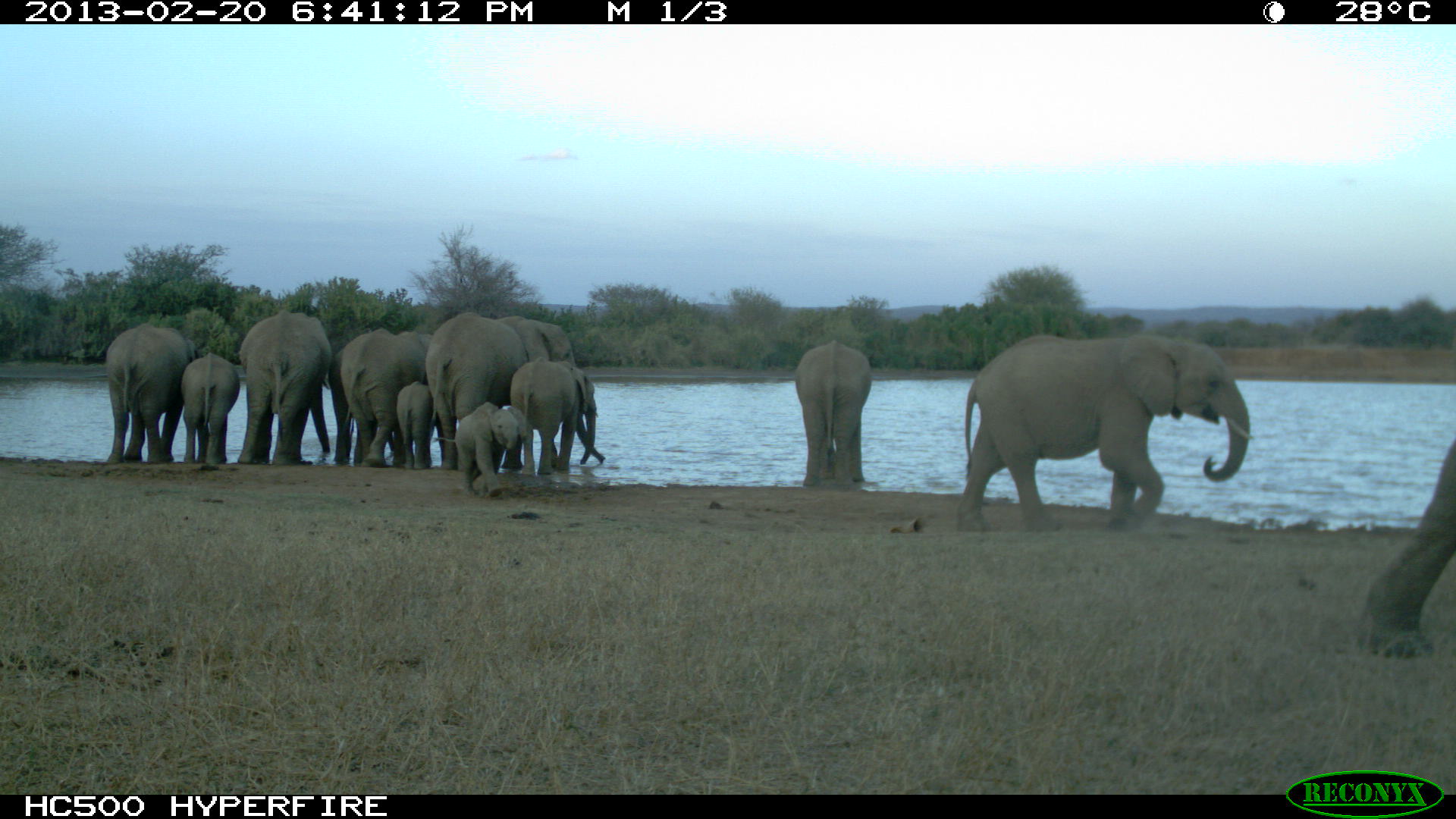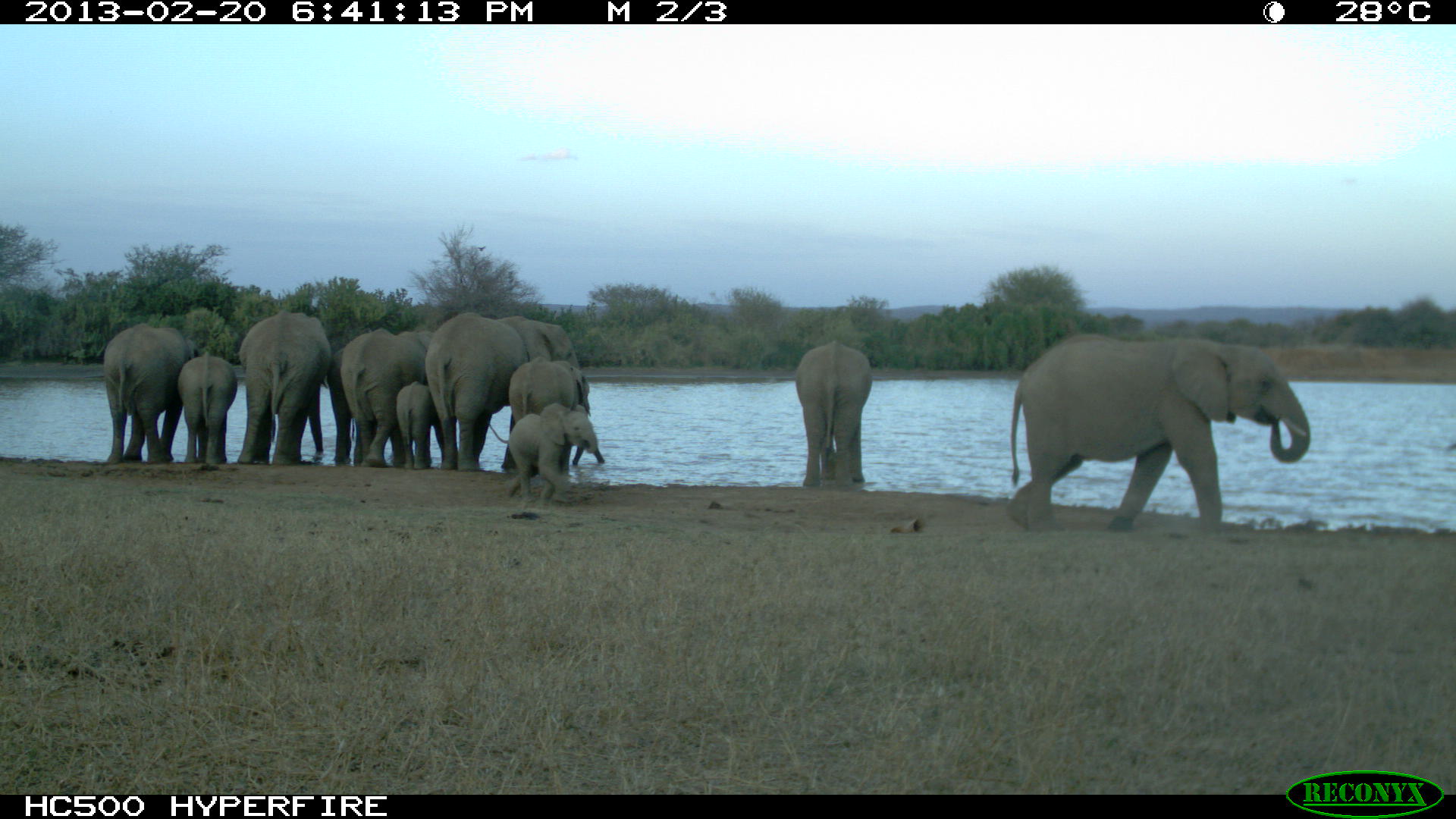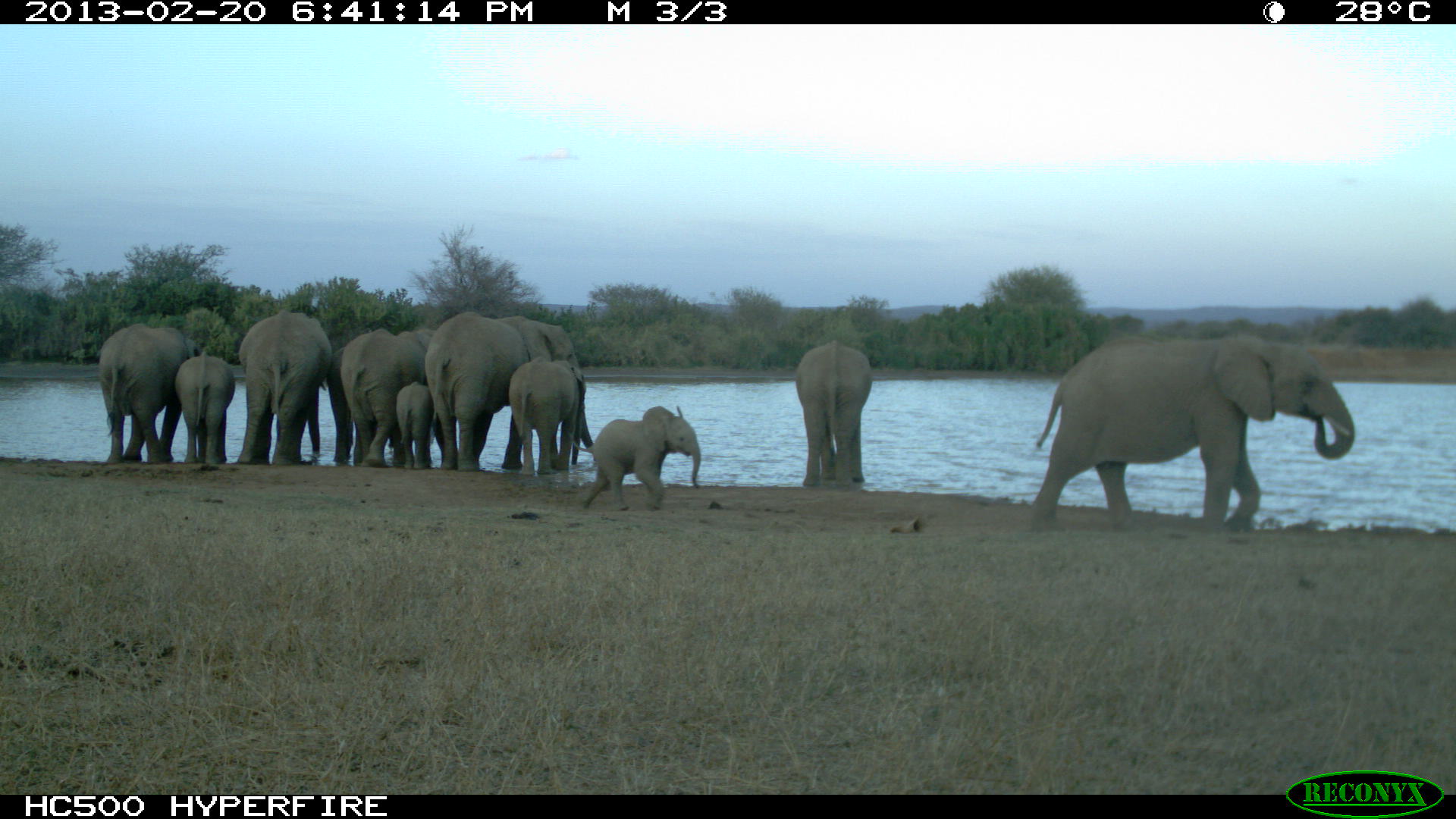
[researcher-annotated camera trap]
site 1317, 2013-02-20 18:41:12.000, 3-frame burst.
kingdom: Animalia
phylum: Chordata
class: Mammalia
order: Proboscidea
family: Elephantidae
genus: Loxodonta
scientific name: Loxodonta africana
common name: african bush elephant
Loxodonta africana (african bush elephant), count 11.